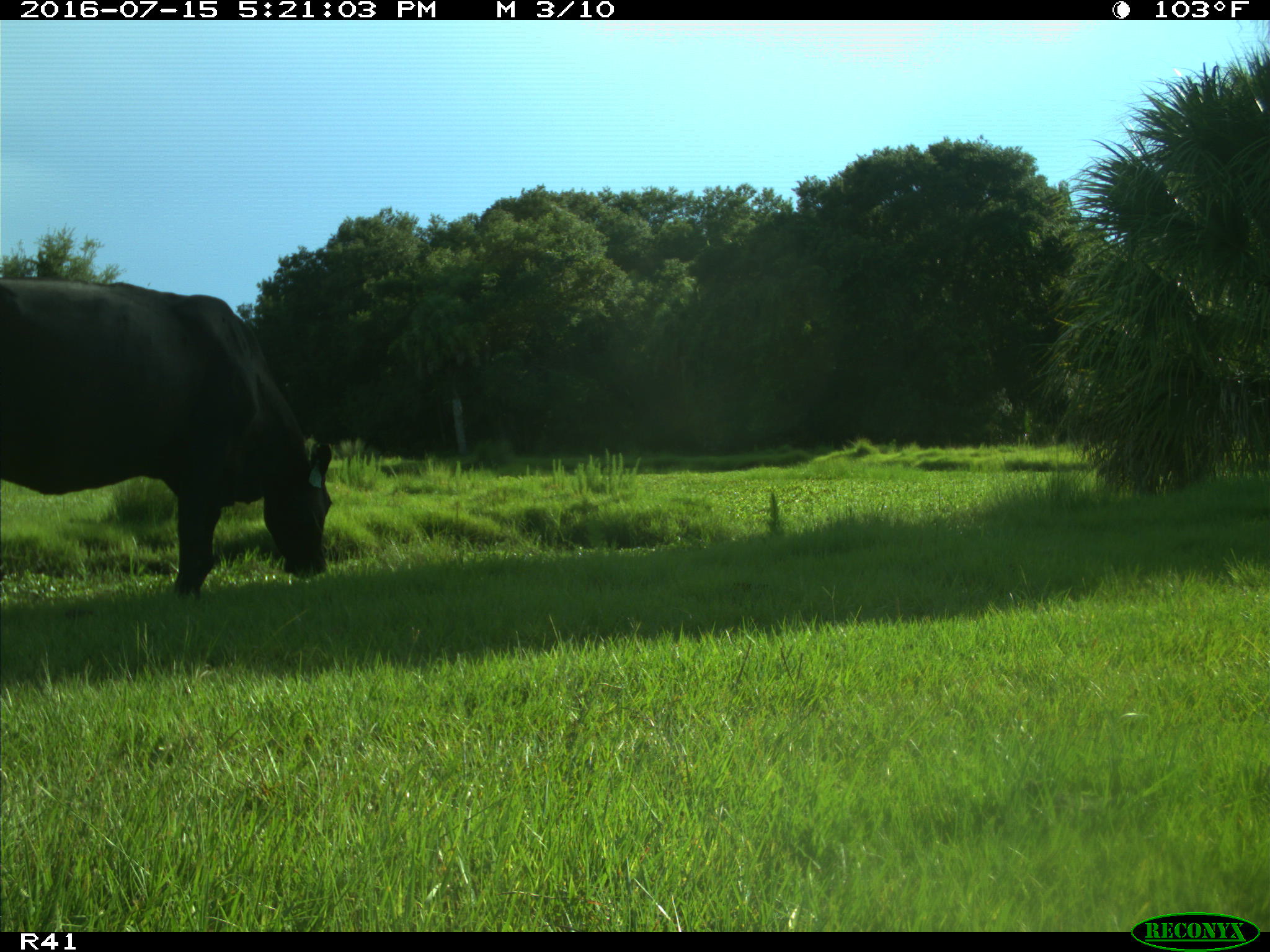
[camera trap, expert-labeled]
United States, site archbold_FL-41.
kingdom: Animalia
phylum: Chordata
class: Mammalia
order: Artiodactyla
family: Bovidae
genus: Bos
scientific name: Bos taurus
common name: domestic cow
Bos taurus (domestic cow).